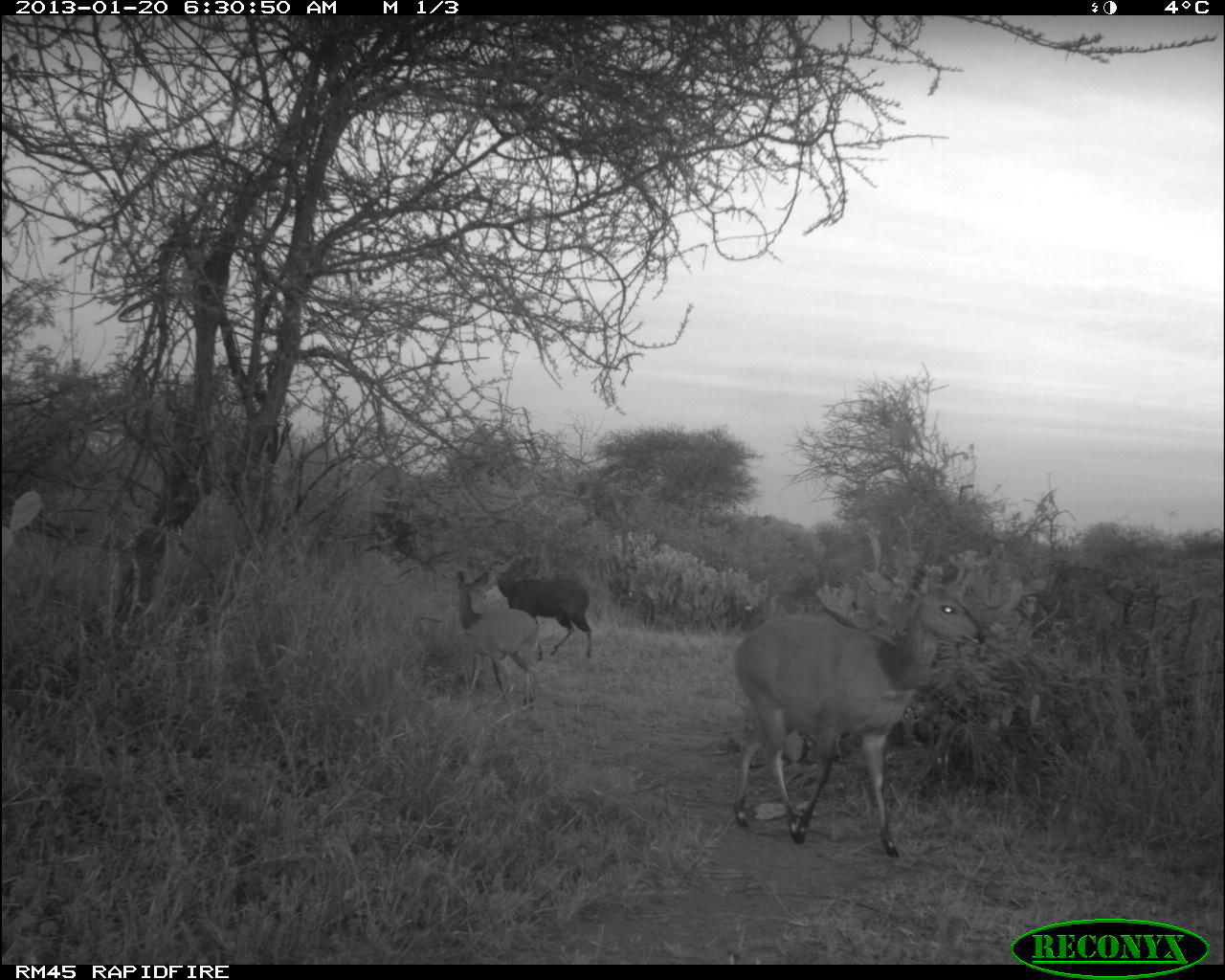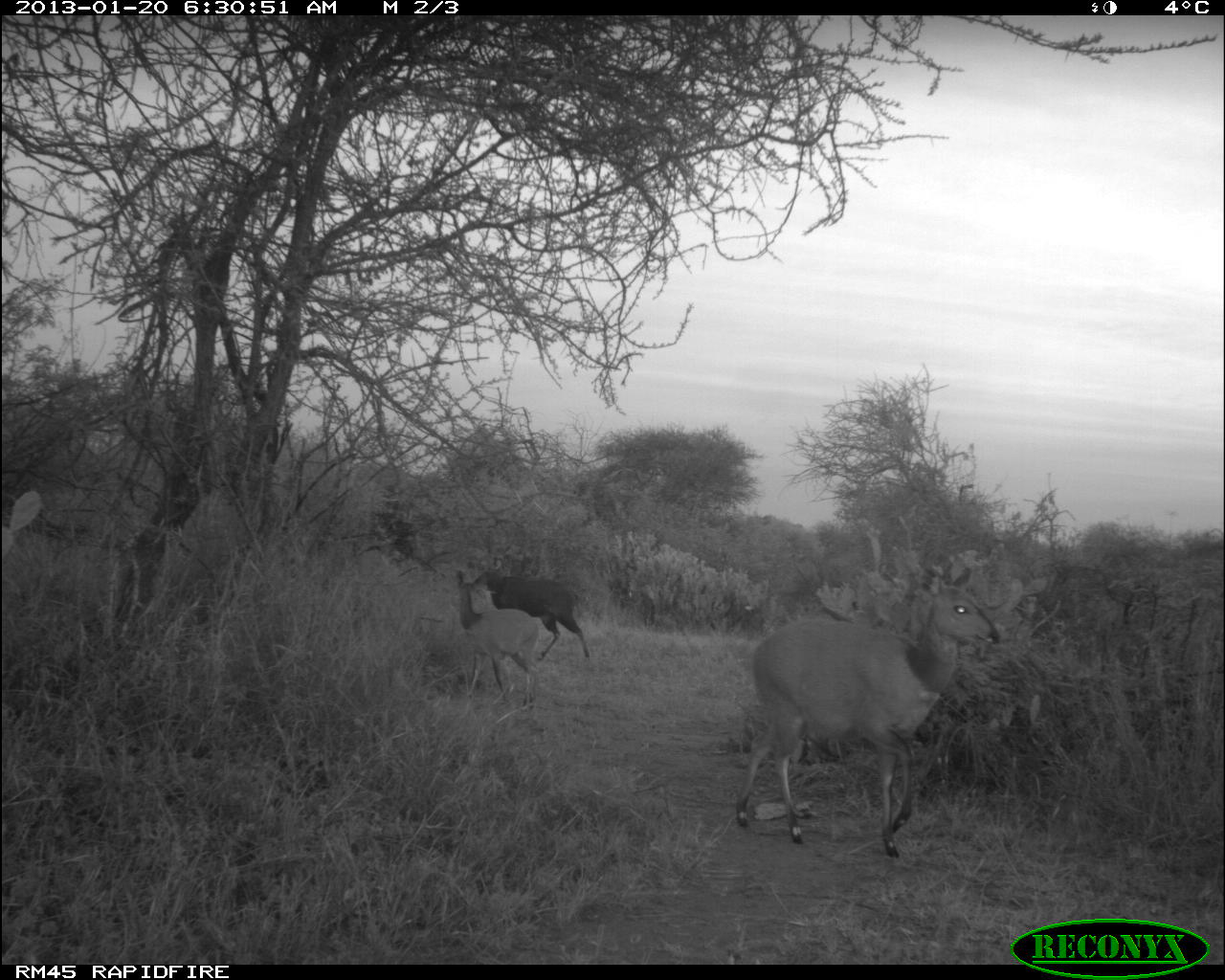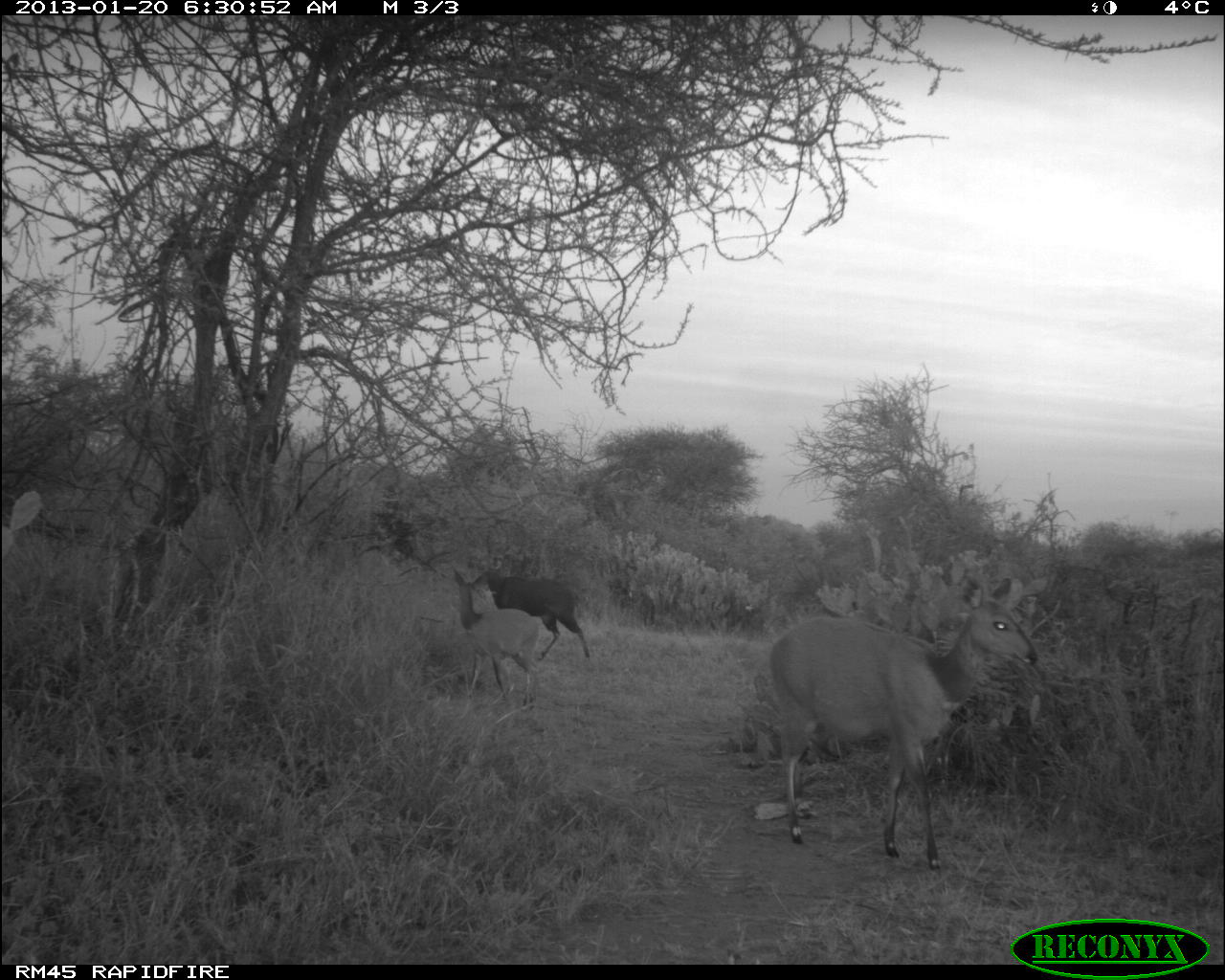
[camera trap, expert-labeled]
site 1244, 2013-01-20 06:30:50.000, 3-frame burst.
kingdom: Animalia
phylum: Chordata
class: Mammalia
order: Artiodactyla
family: Bovidae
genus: Tragelaphus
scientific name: Tragelaphus scriptus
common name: bushbuck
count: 3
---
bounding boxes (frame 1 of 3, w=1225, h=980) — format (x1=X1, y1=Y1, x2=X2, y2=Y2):
tragelaphus scriptus: (x1=732, y1=565, x2=992, y2=861); (x1=455, y1=568, x2=542, y2=712); (x1=493, y1=558, x2=593, y2=658)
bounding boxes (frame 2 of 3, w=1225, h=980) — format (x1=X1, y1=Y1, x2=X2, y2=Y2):
tragelaphus scriptus: (x1=736, y1=564, x2=1000, y2=858); (x1=455, y1=547, x2=591, y2=659); (x1=451, y1=583, x2=551, y2=713)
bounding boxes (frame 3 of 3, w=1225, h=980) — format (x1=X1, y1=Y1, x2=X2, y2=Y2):
tragelaphus scriptus: (x1=757, y1=574, x2=1043, y2=870); (x1=451, y1=565, x2=547, y2=708); (x1=475, y1=557, x2=591, y2=660)